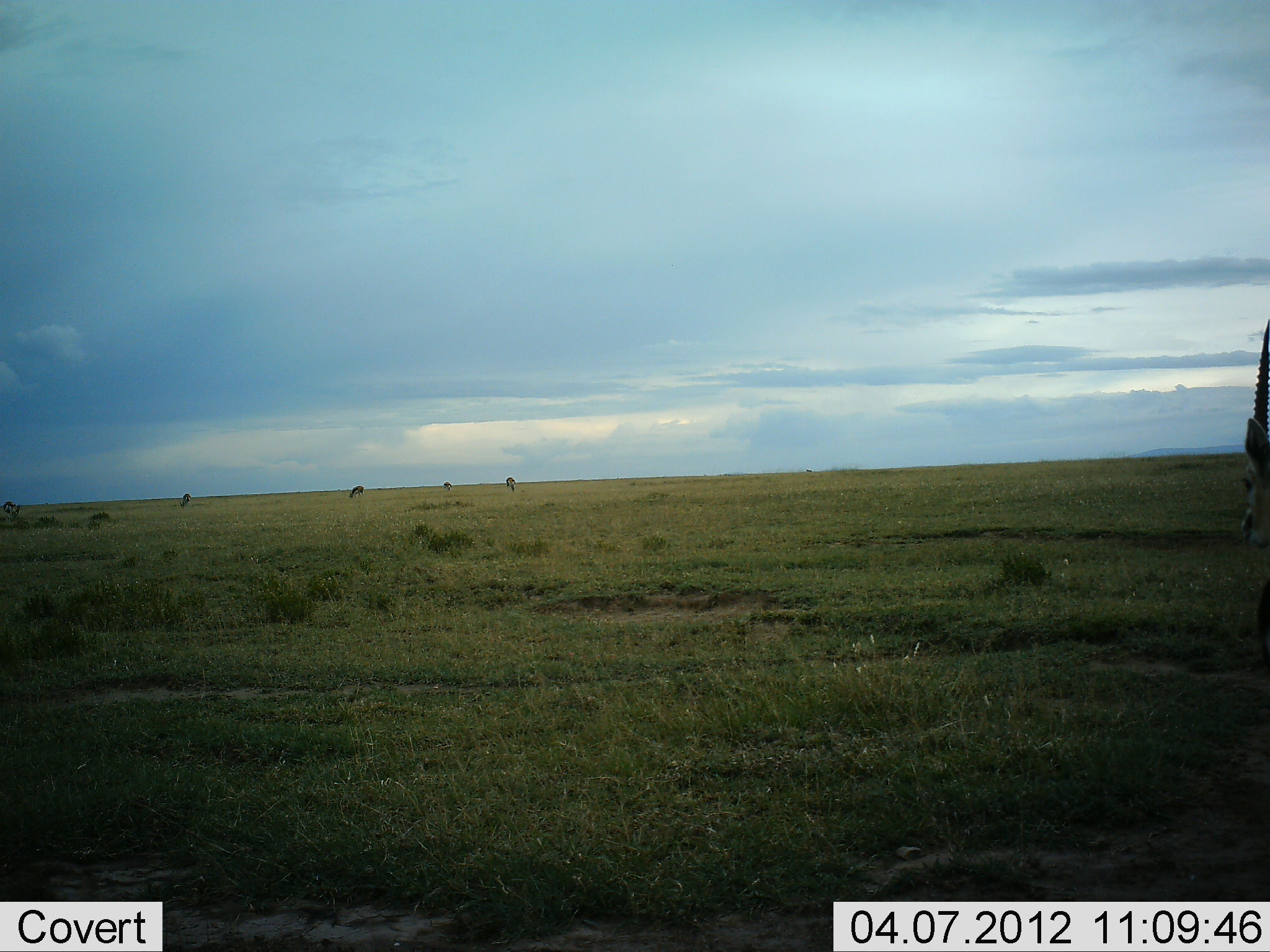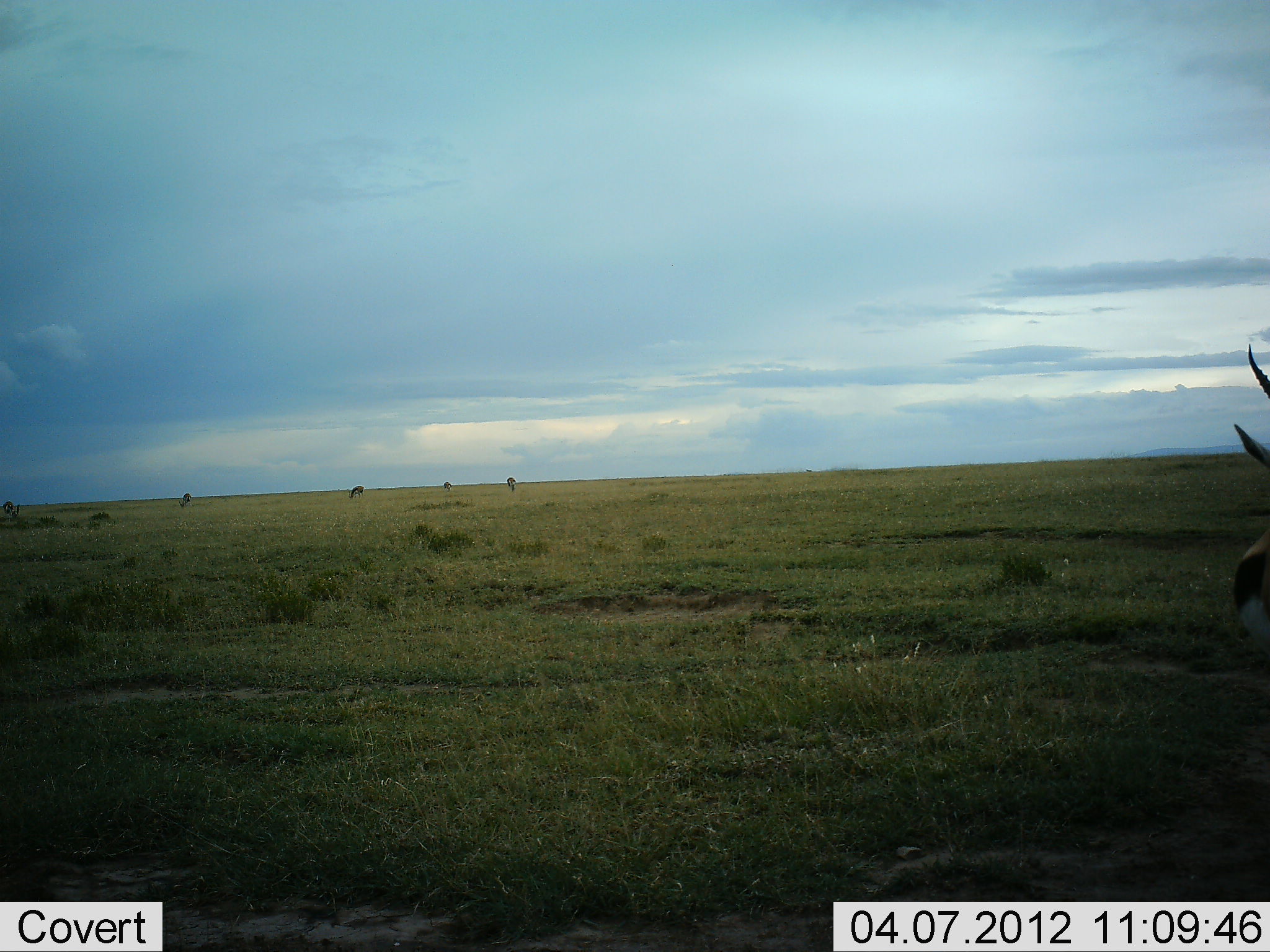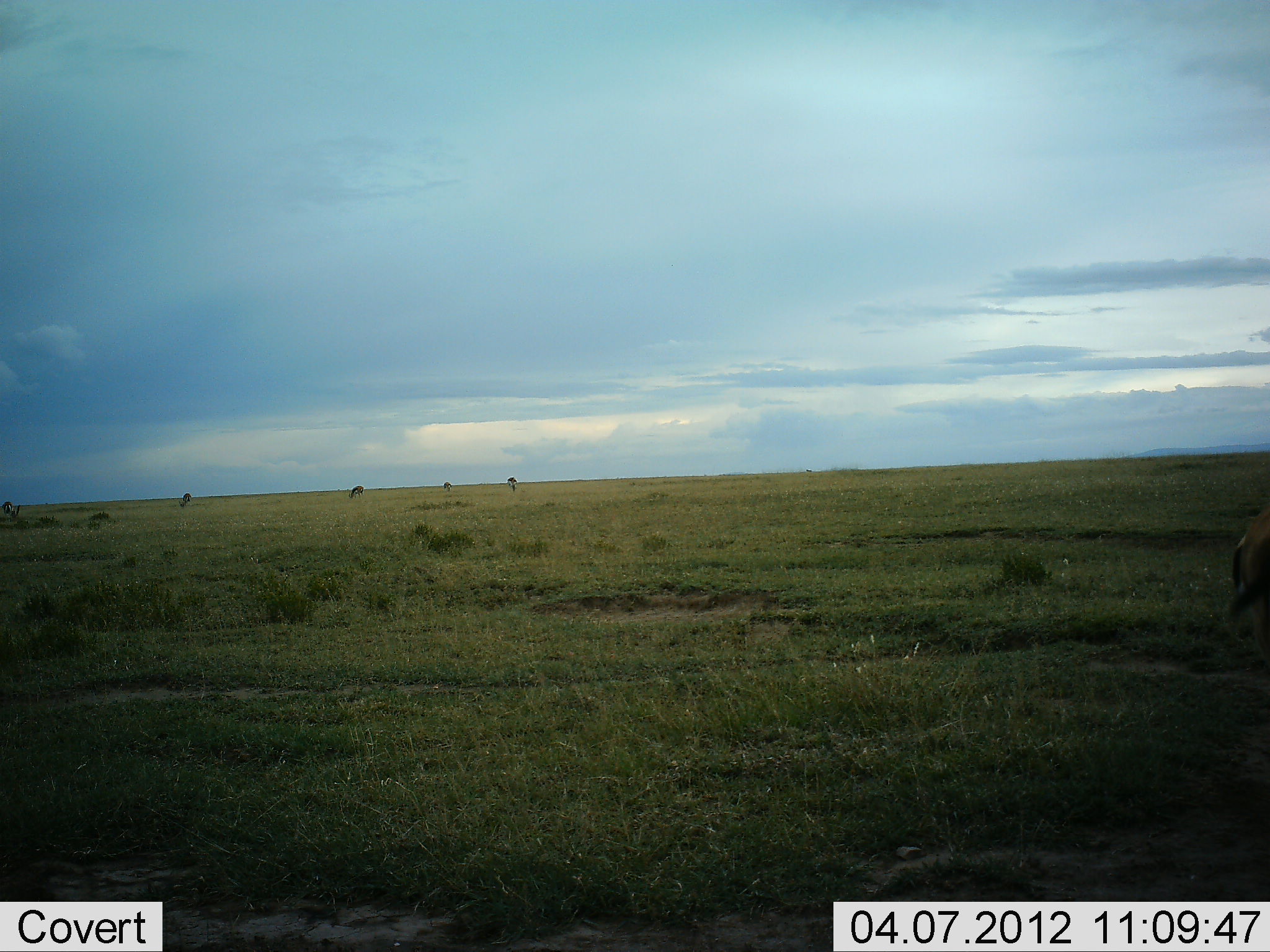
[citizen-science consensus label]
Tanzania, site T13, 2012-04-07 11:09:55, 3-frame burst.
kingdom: Animalia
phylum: Chordata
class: Mammalia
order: Artiodactyla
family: Bovidae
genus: Eudorcas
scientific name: Eudorcas thomsonii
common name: thomson's gazelle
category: gazellethomsons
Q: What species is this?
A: Gazellethomsons (thomson's gazelle) (Eudorcas thomsonii).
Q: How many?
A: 5.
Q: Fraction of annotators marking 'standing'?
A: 77%.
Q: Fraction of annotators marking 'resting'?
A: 8%.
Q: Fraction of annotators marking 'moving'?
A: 15%.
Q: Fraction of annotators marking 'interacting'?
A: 0%.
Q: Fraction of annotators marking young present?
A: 0%.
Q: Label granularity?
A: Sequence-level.